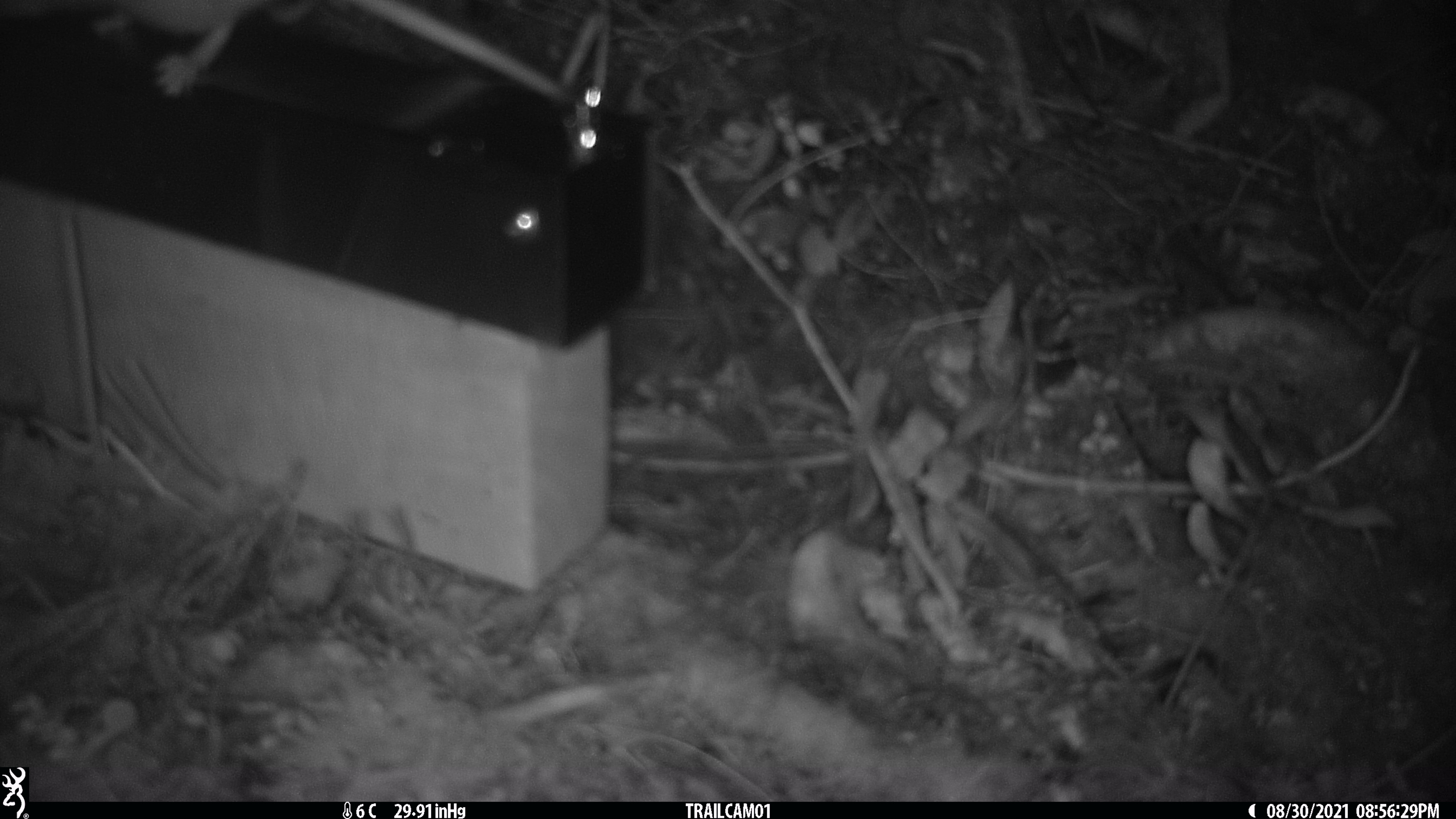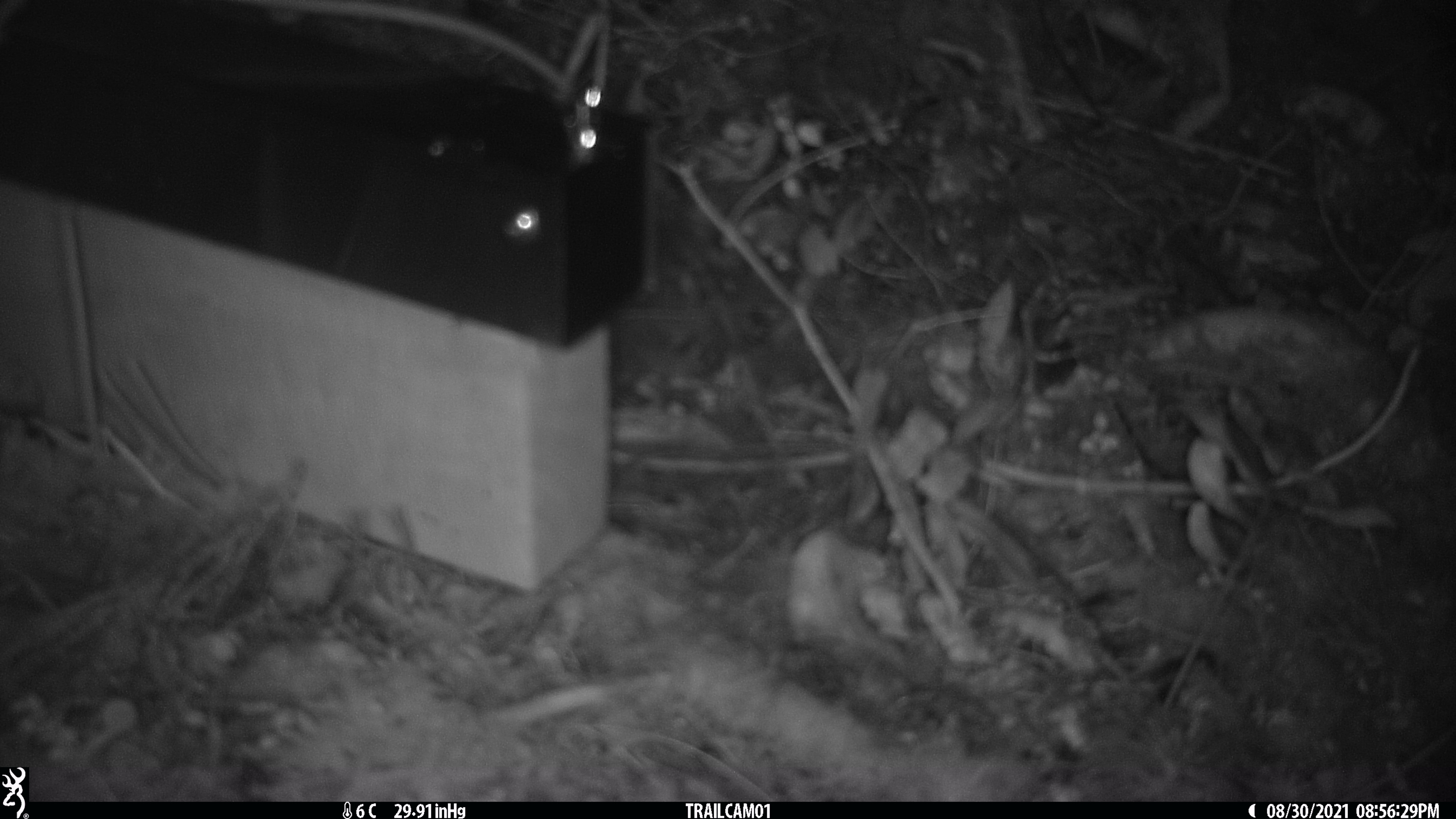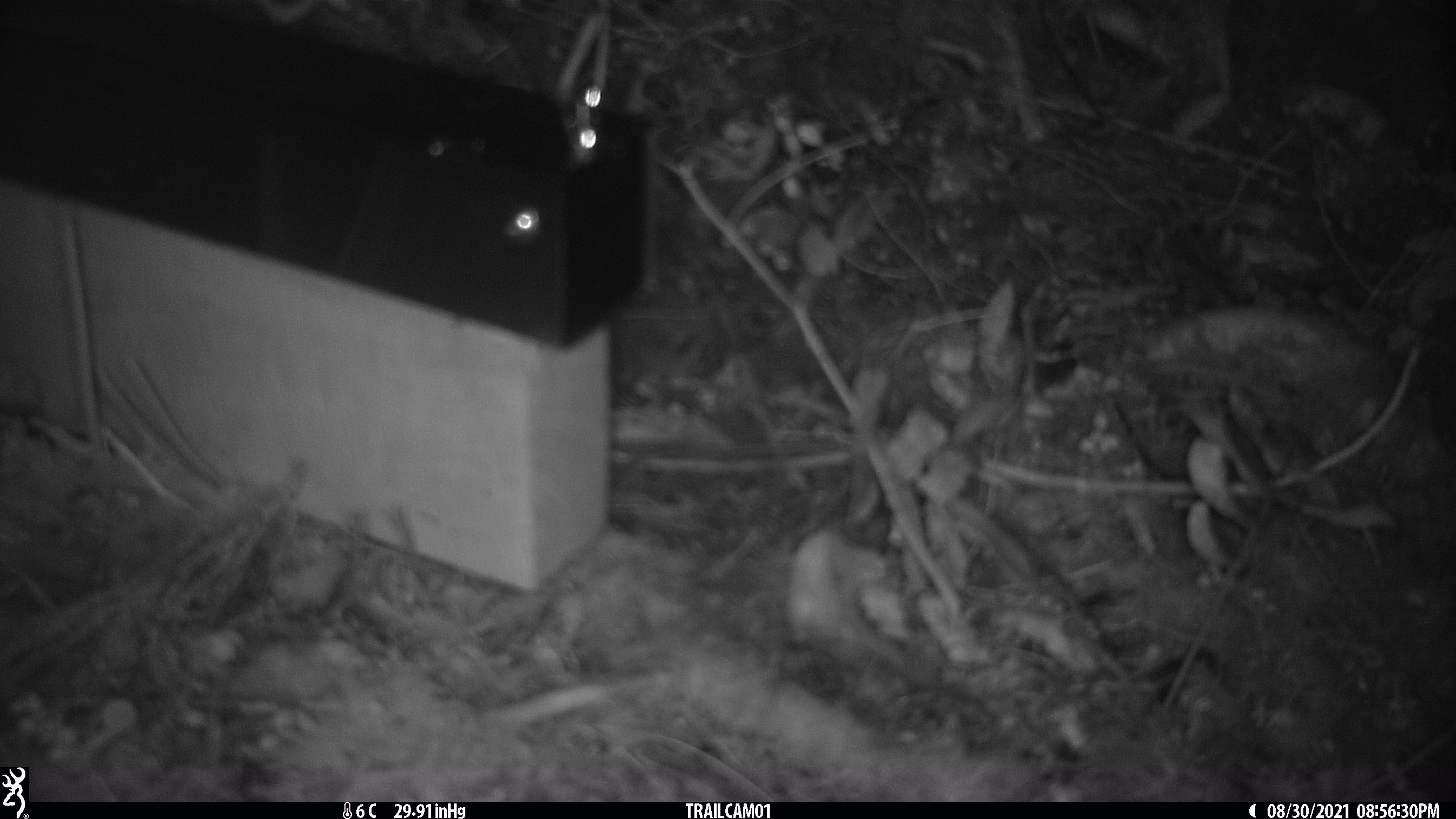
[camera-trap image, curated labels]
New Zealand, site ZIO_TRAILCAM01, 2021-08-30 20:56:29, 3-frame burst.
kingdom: Animalia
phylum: Chordata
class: Mammalia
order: Rodentia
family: Muridae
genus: Rattus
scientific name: Rattus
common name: rat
Rat (Rattus).